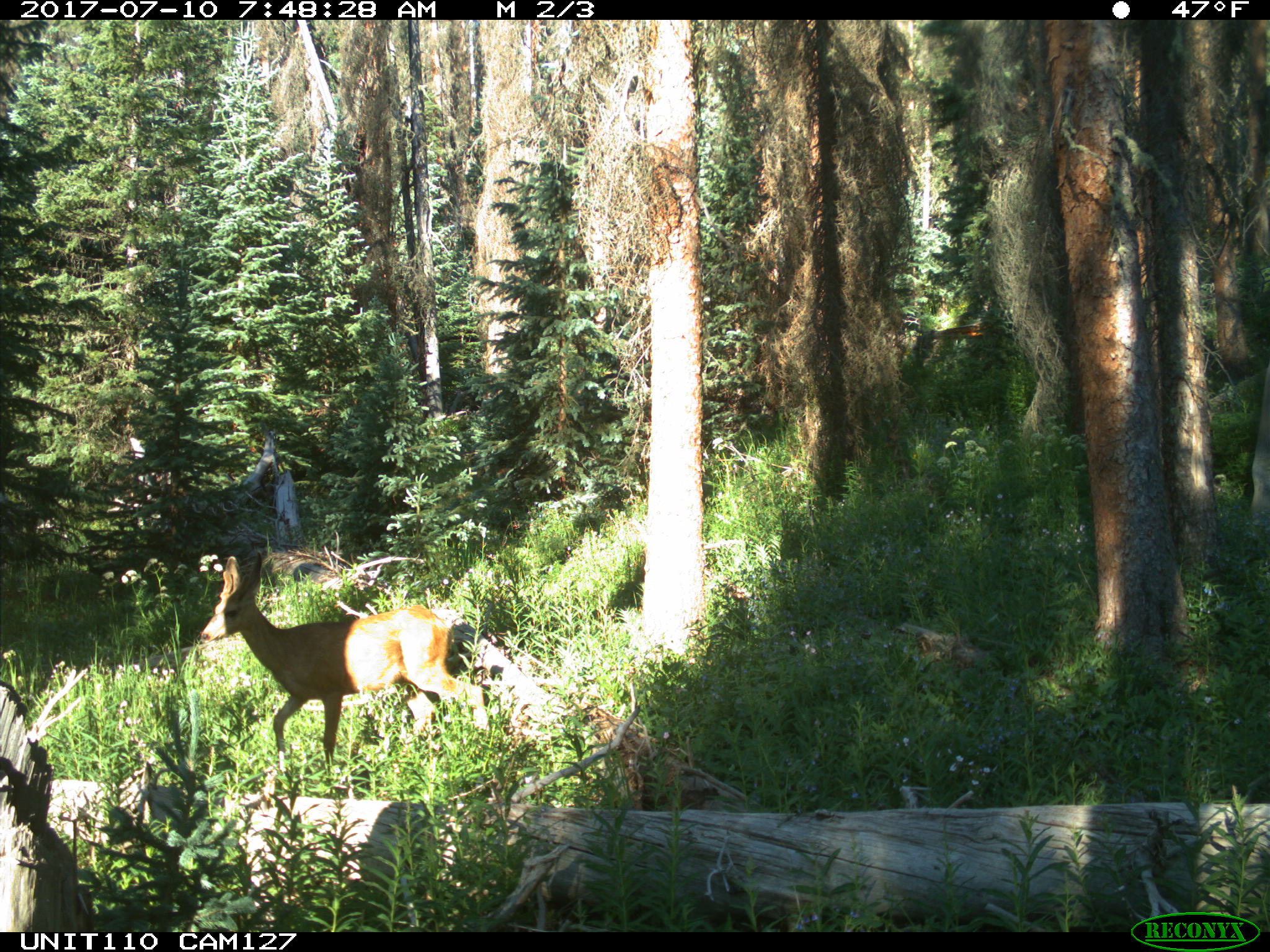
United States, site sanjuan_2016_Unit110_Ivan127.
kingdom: Animalia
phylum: Chordata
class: Mammalia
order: Artiodactyla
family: Cervidae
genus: Odocoileus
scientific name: Odocoileus hemionus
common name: mule deer